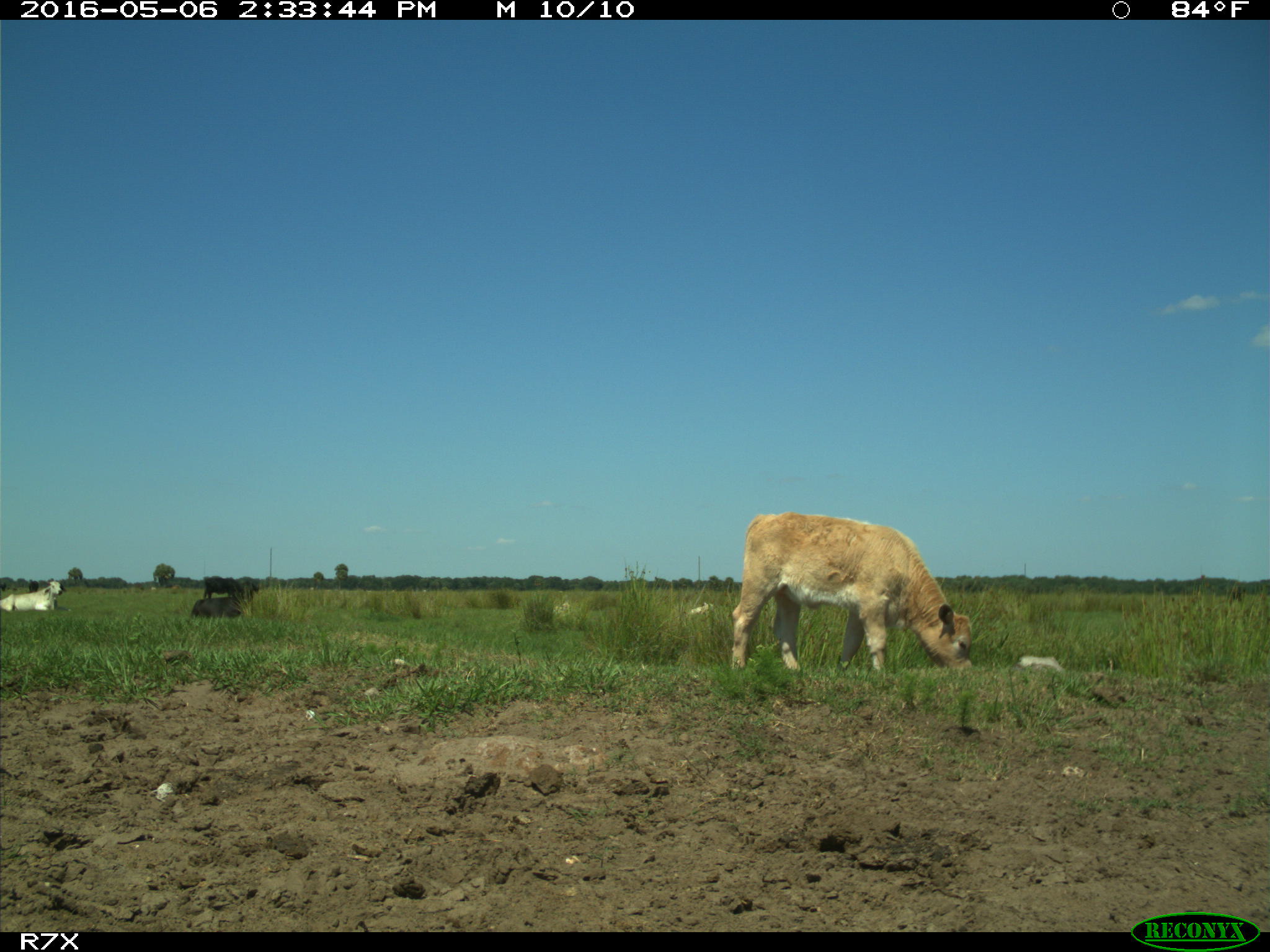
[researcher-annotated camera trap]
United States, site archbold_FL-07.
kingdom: Animalia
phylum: Chordata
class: Mammalia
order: Artiodactyla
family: Bovidae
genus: Bos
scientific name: Bos taurus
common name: domestic cow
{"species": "Bos taurus (domestic cow)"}